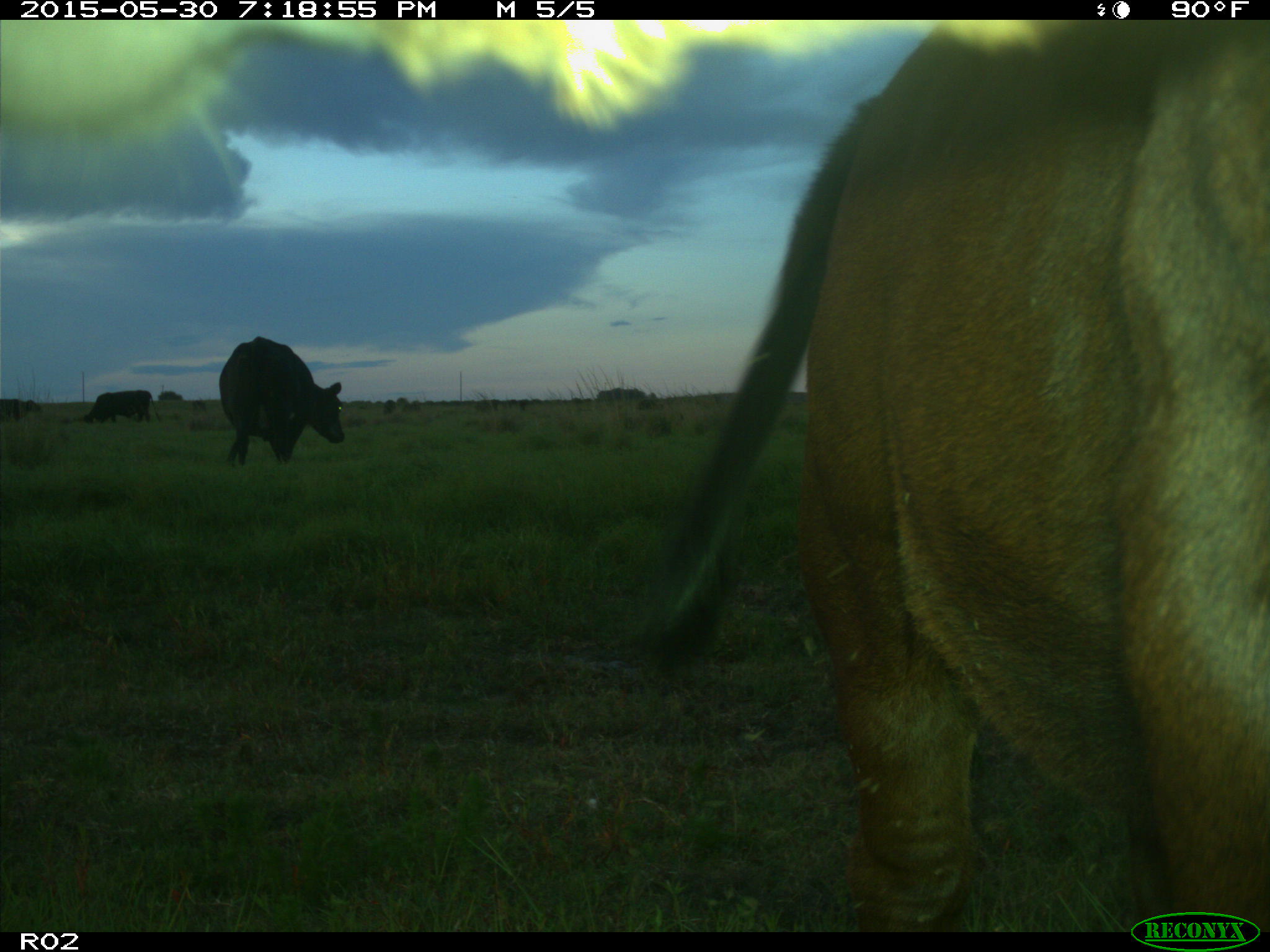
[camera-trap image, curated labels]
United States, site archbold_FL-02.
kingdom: Animalia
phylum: Chordata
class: Mammalia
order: Artiodactyla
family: Bovidae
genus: Bos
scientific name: Bos taurus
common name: domestic cow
Bos taurus (domestic cow).